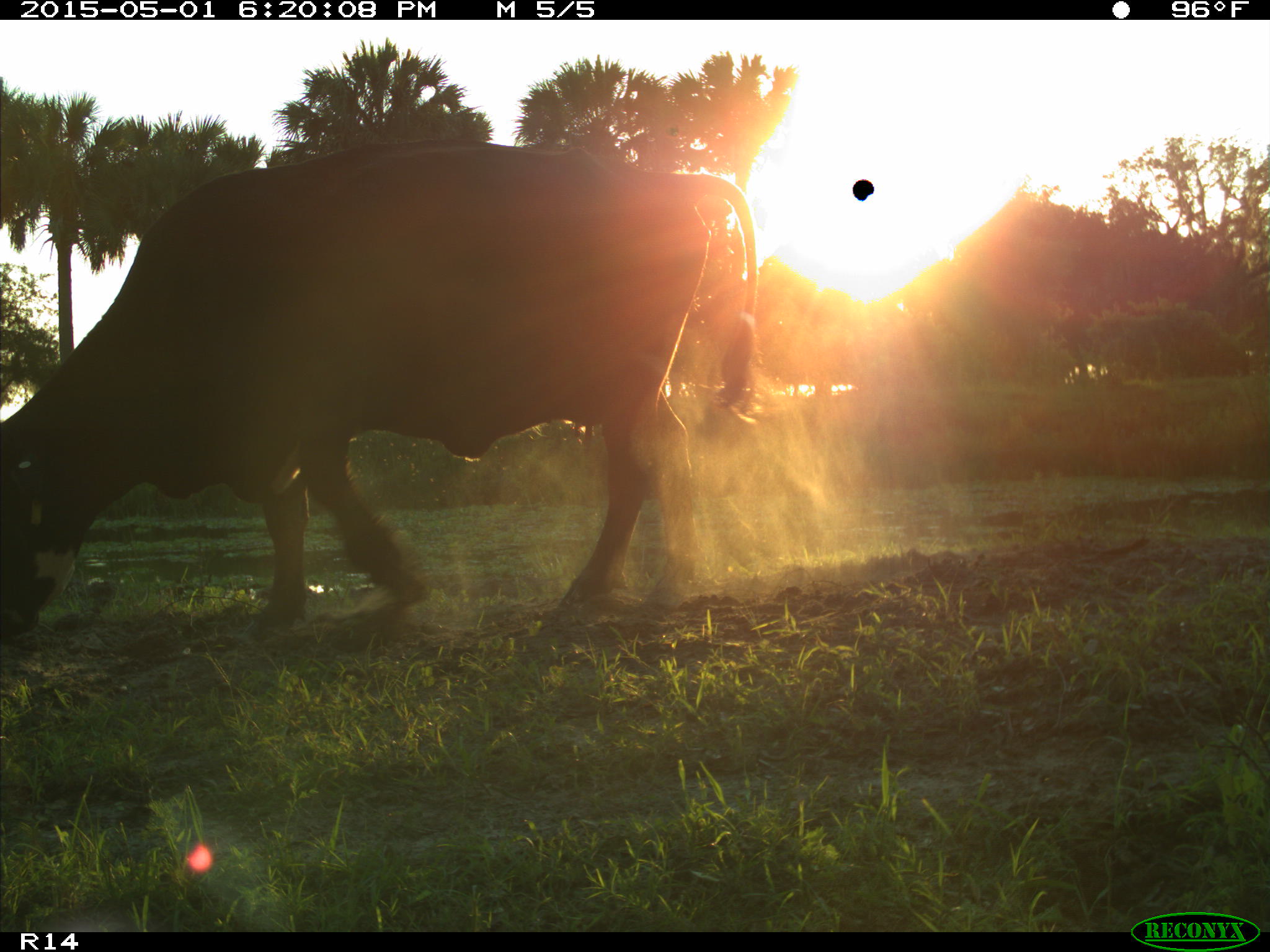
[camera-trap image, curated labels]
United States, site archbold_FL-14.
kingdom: Animalia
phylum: Chordata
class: Mammalia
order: Artiodactyla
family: Bovidae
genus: Bos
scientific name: Bos taurus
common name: domestic cow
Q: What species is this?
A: Bos taurus (domestic cow).